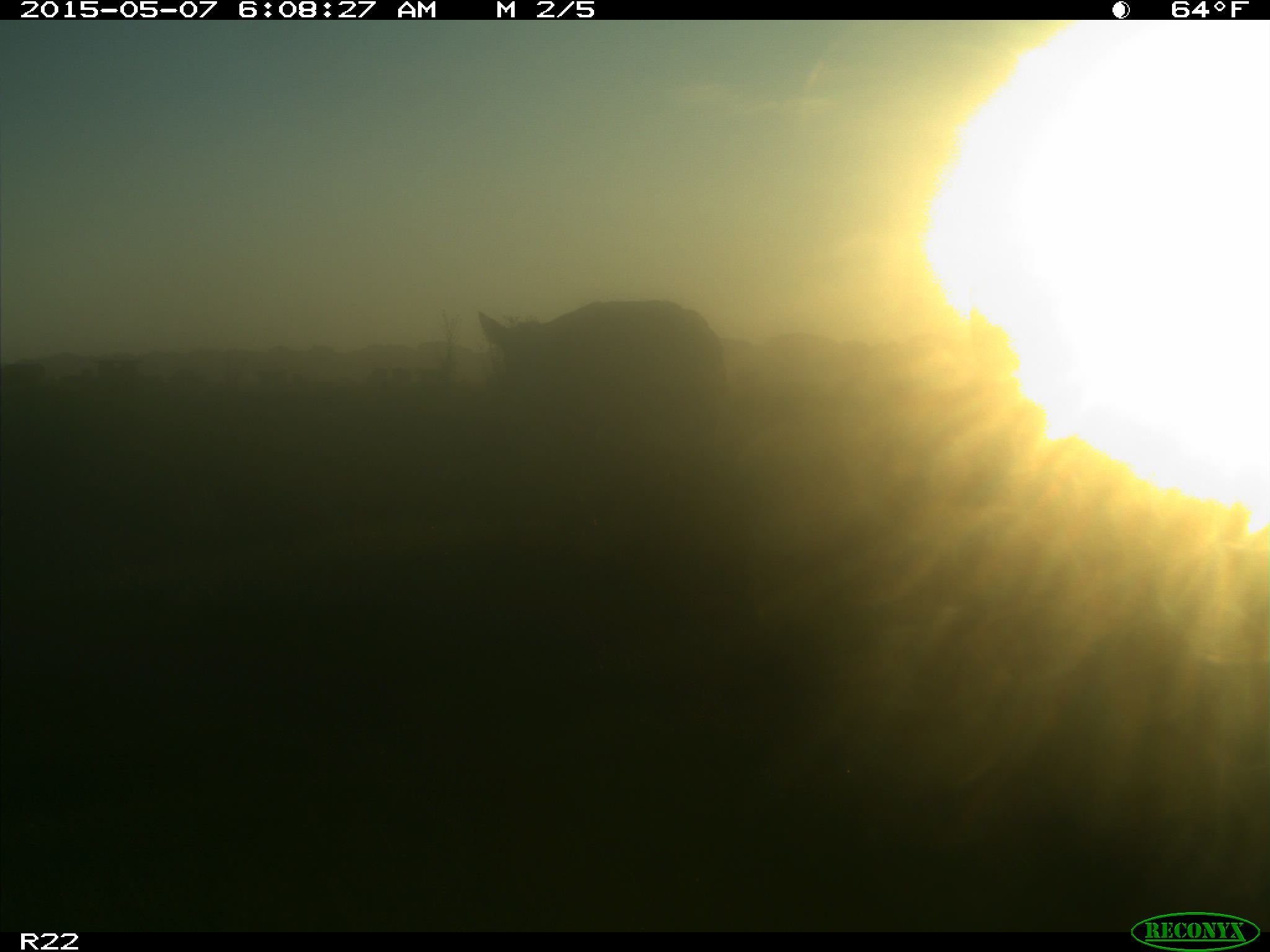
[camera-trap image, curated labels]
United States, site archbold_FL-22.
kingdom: Animalia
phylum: Chordata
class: Mammalia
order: Artiodactyla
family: Bovidae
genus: Bos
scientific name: Bos taurus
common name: domestic cow